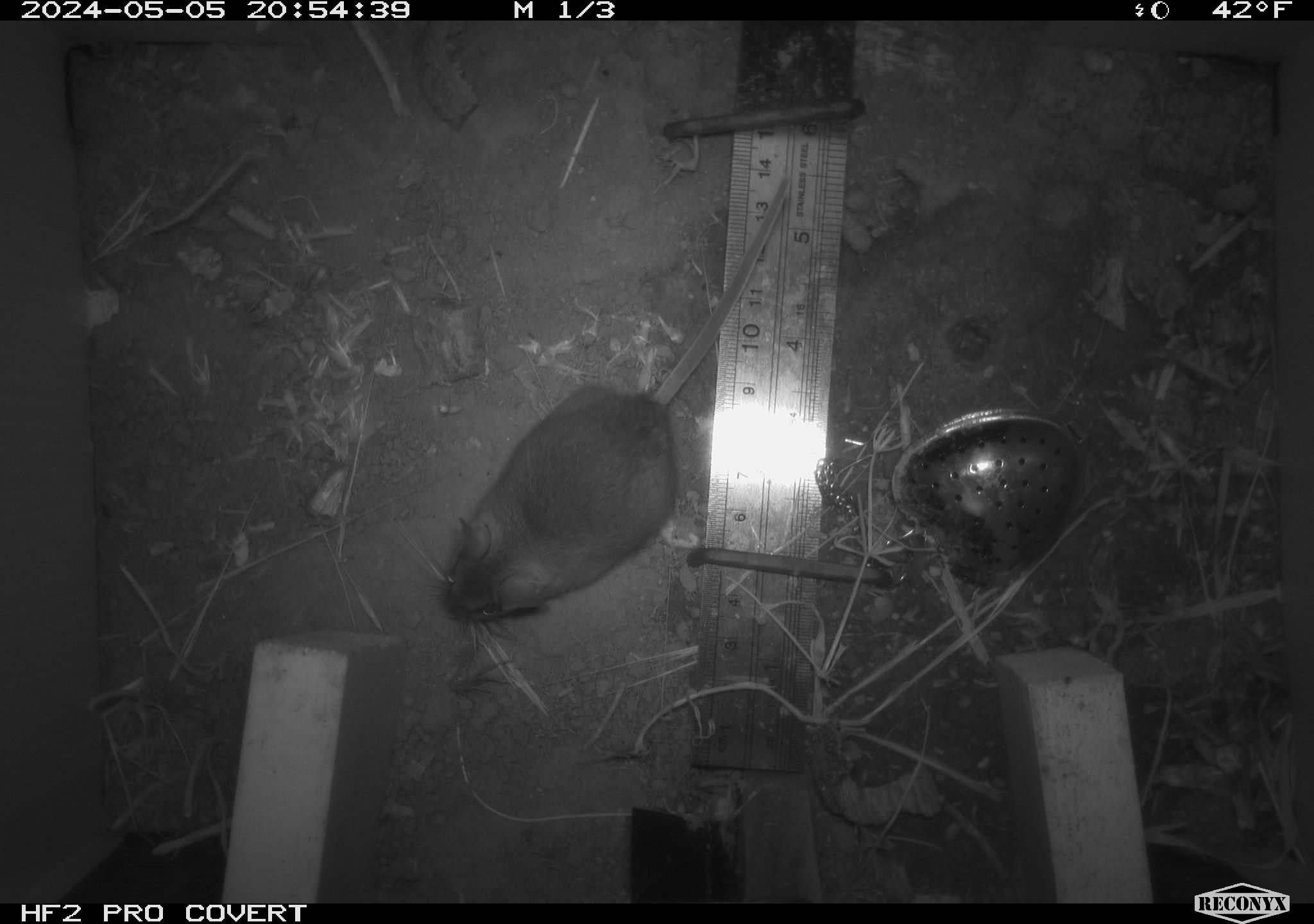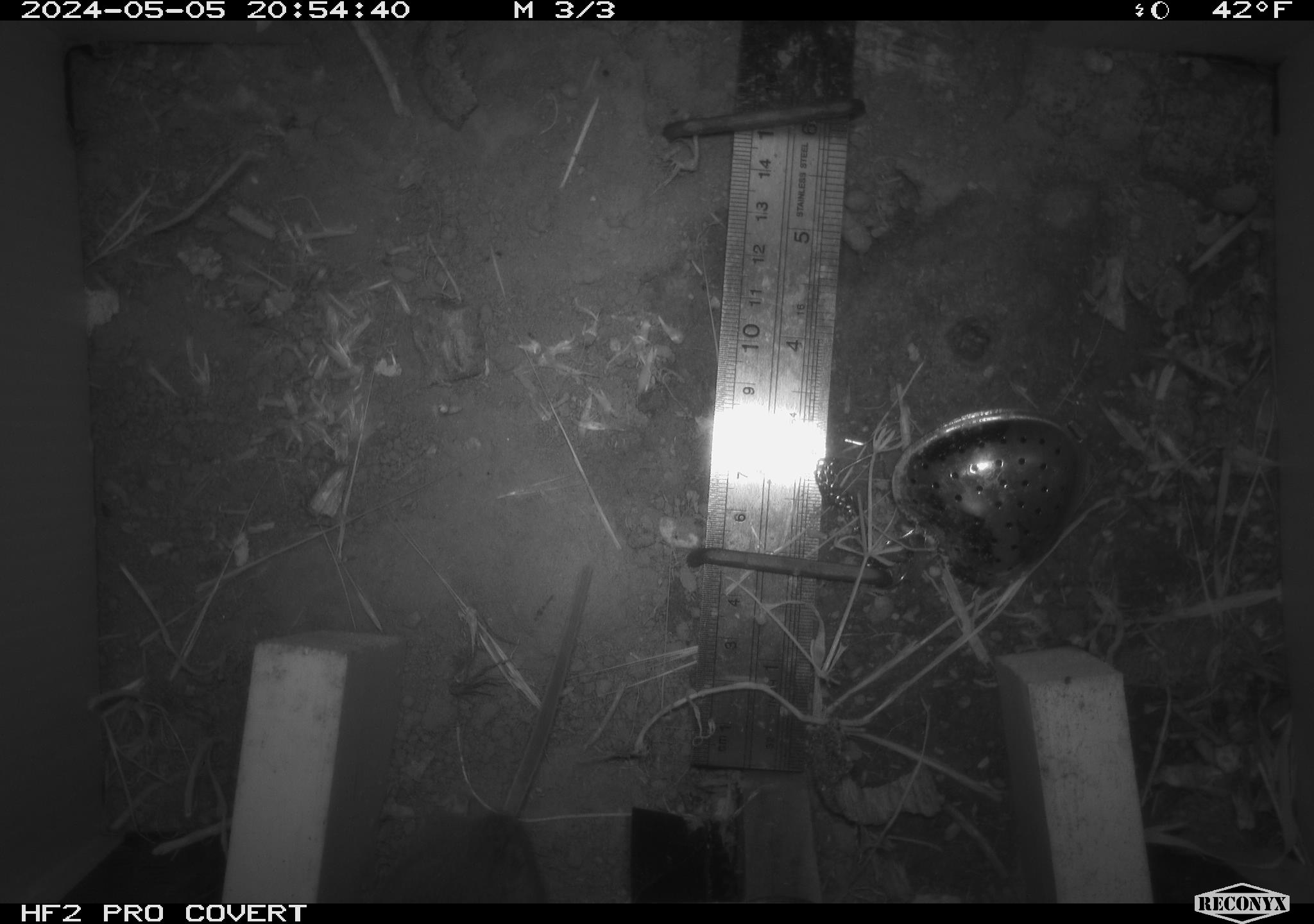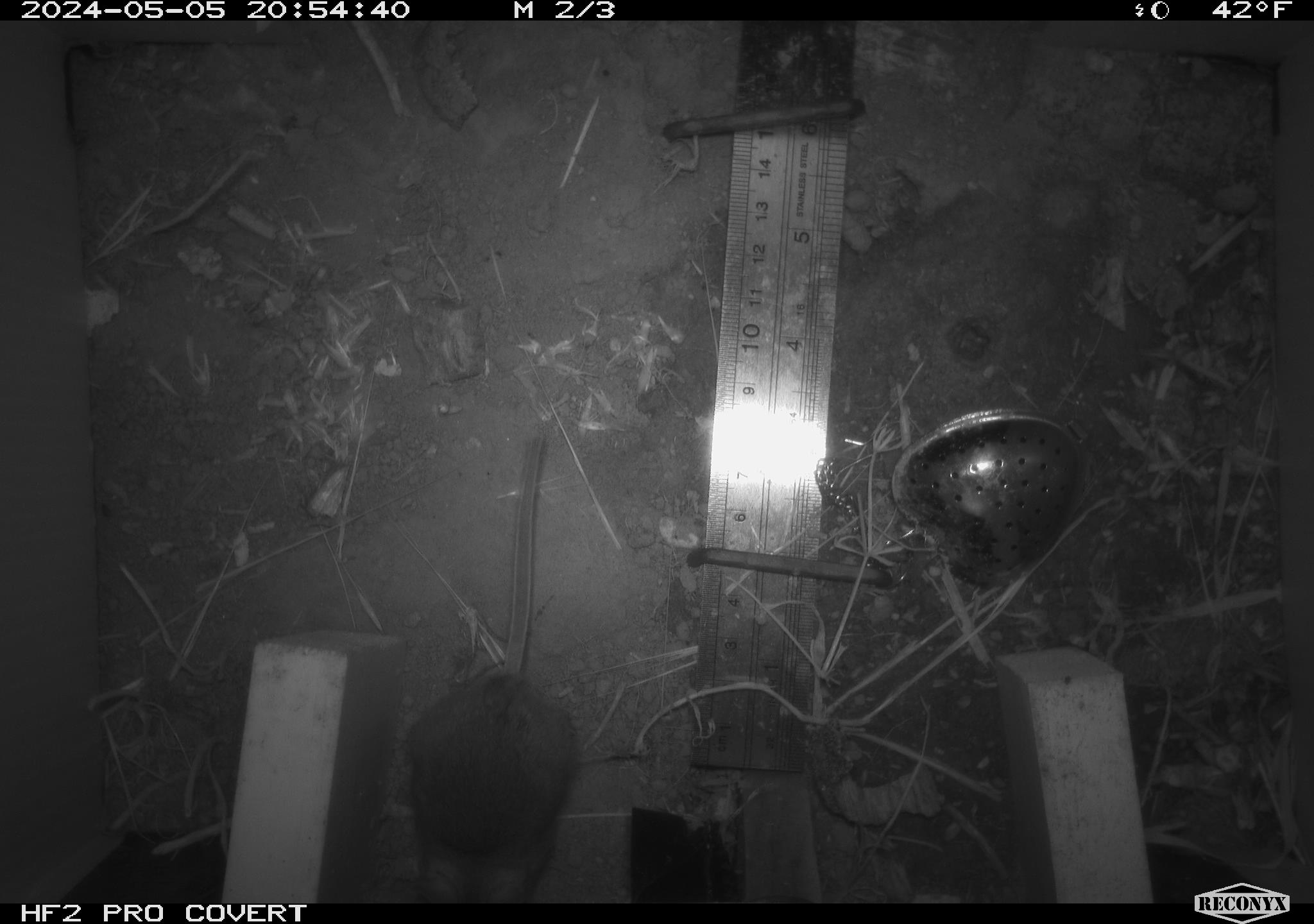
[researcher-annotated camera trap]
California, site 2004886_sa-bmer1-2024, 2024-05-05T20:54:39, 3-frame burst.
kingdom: Animalia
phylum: Chordata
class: Mammalia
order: Rodentia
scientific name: Rodentia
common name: mouse species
Mouse species (Rodentia).